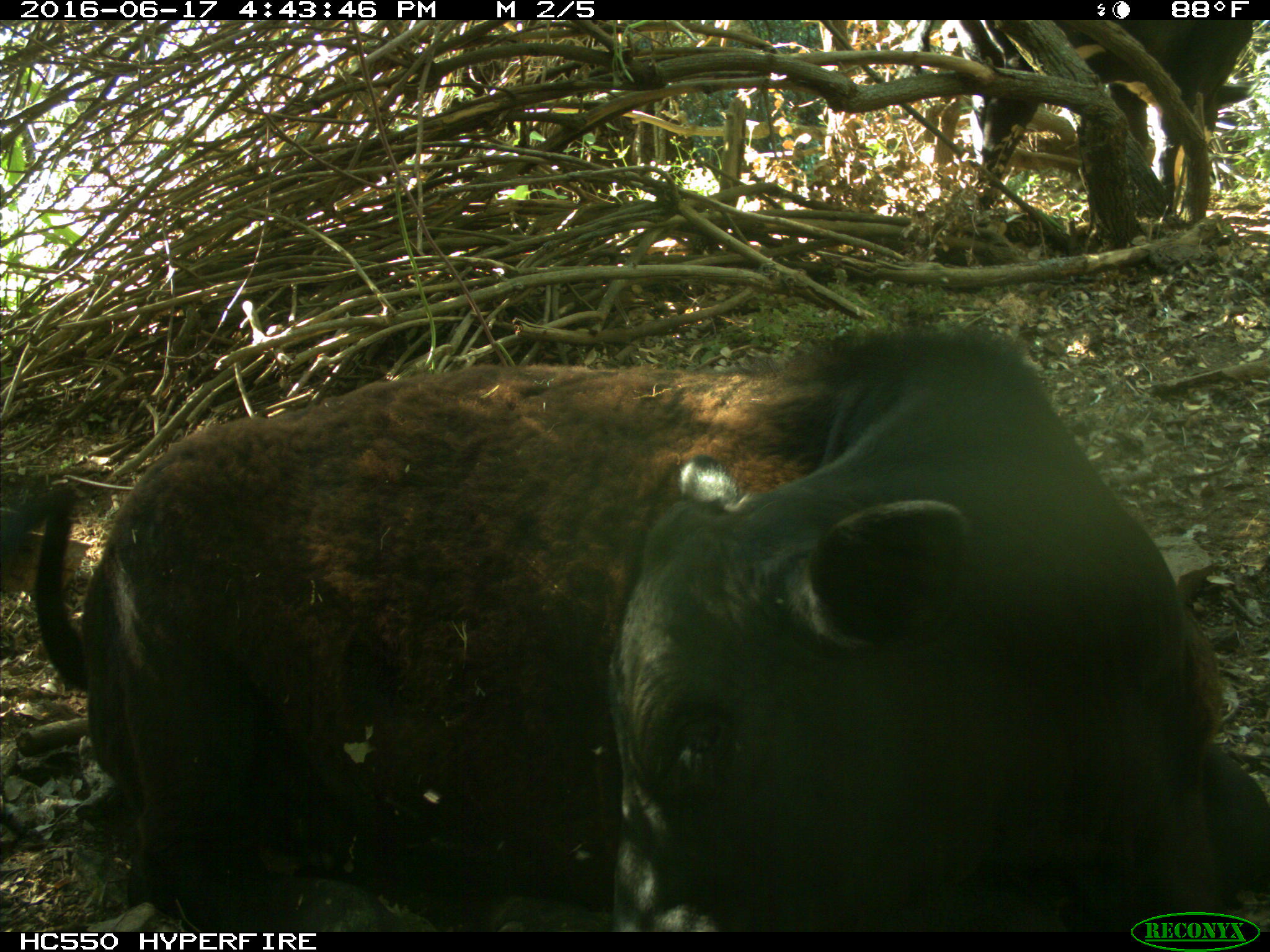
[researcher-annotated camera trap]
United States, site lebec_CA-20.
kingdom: Animalia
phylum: Chordata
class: Mammalia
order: Artiodactyla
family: Bovidae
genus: Bos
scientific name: Bos taurus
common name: domestic cow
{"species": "Bos taurus (domestic cow)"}